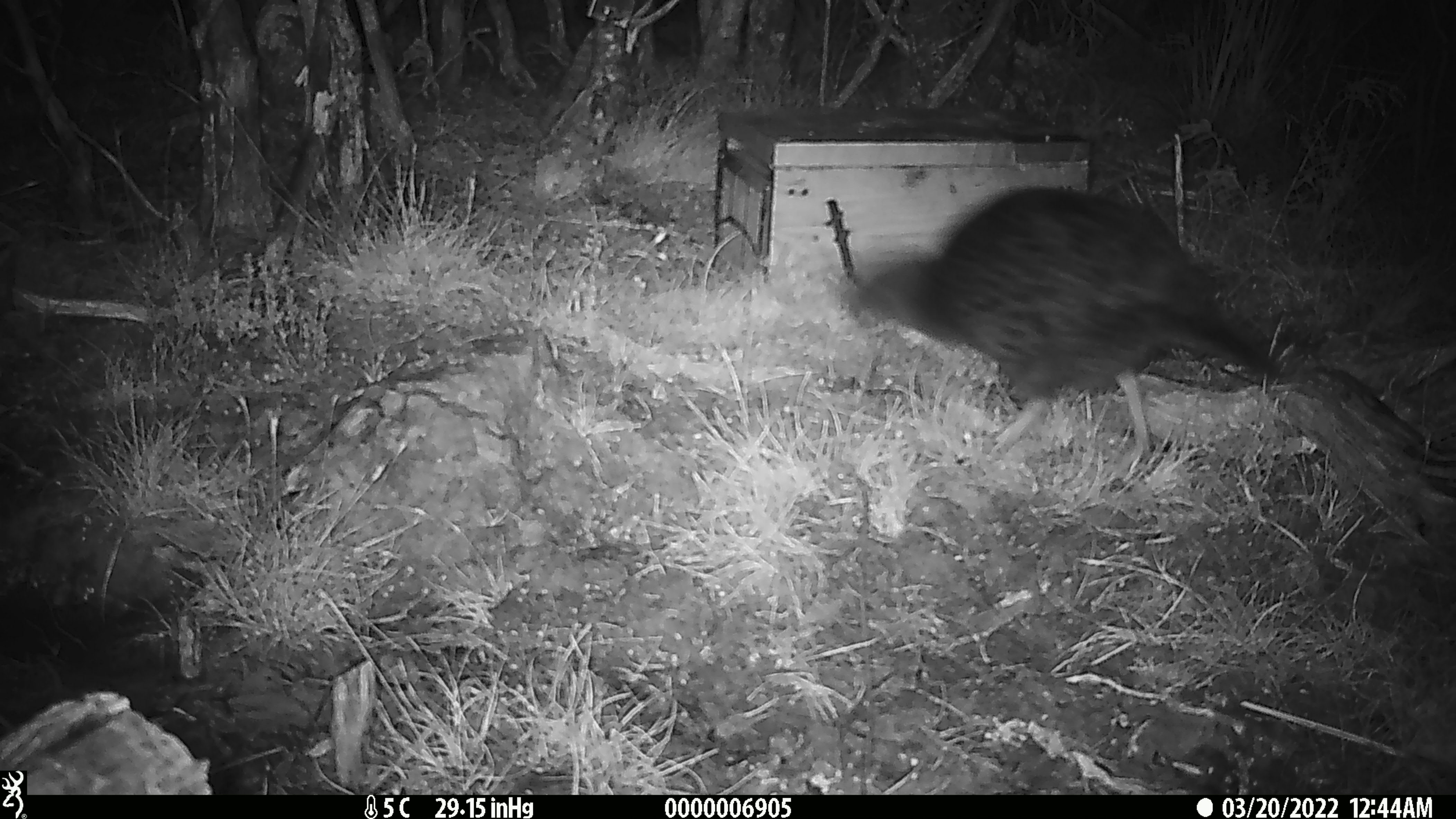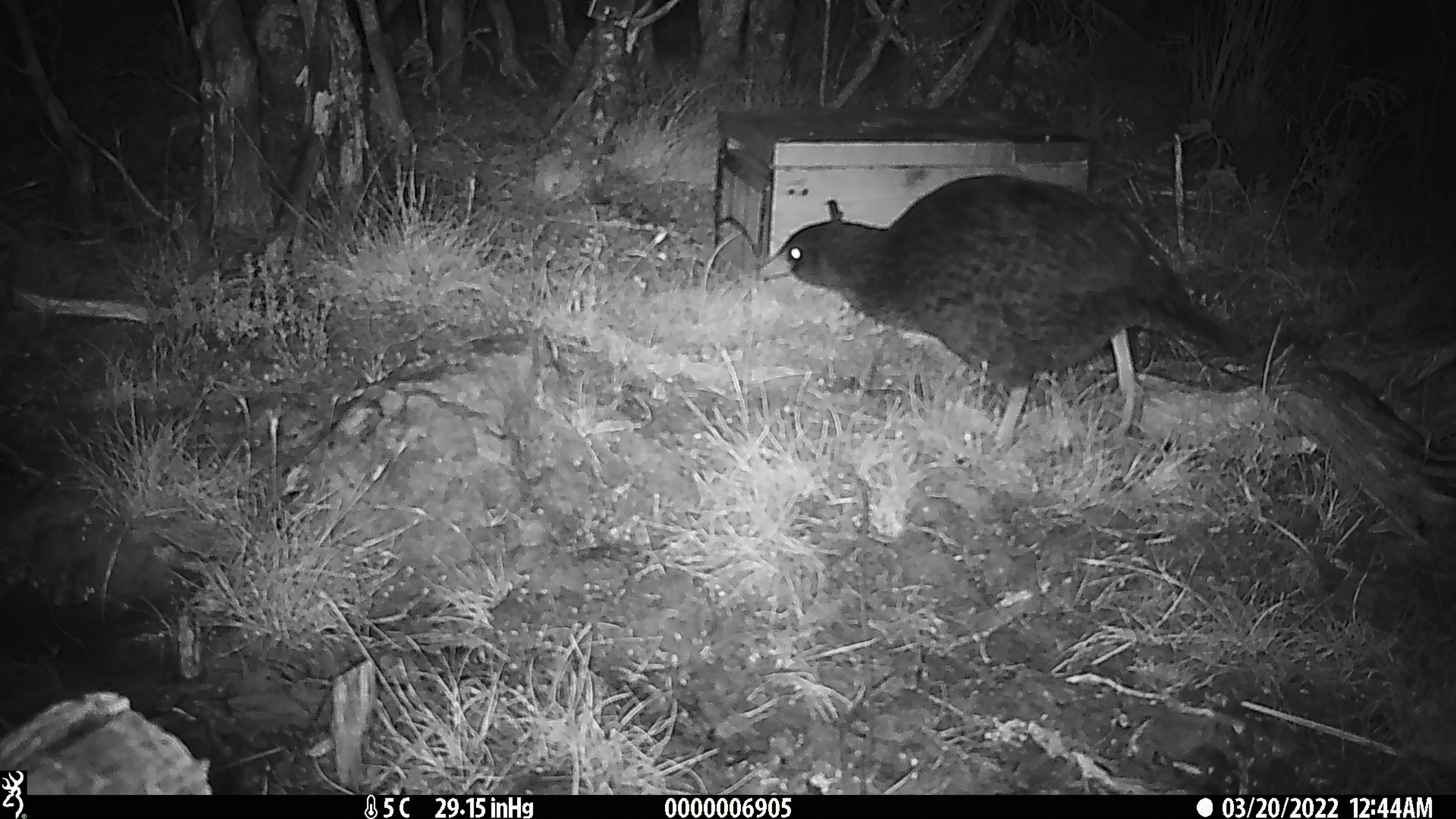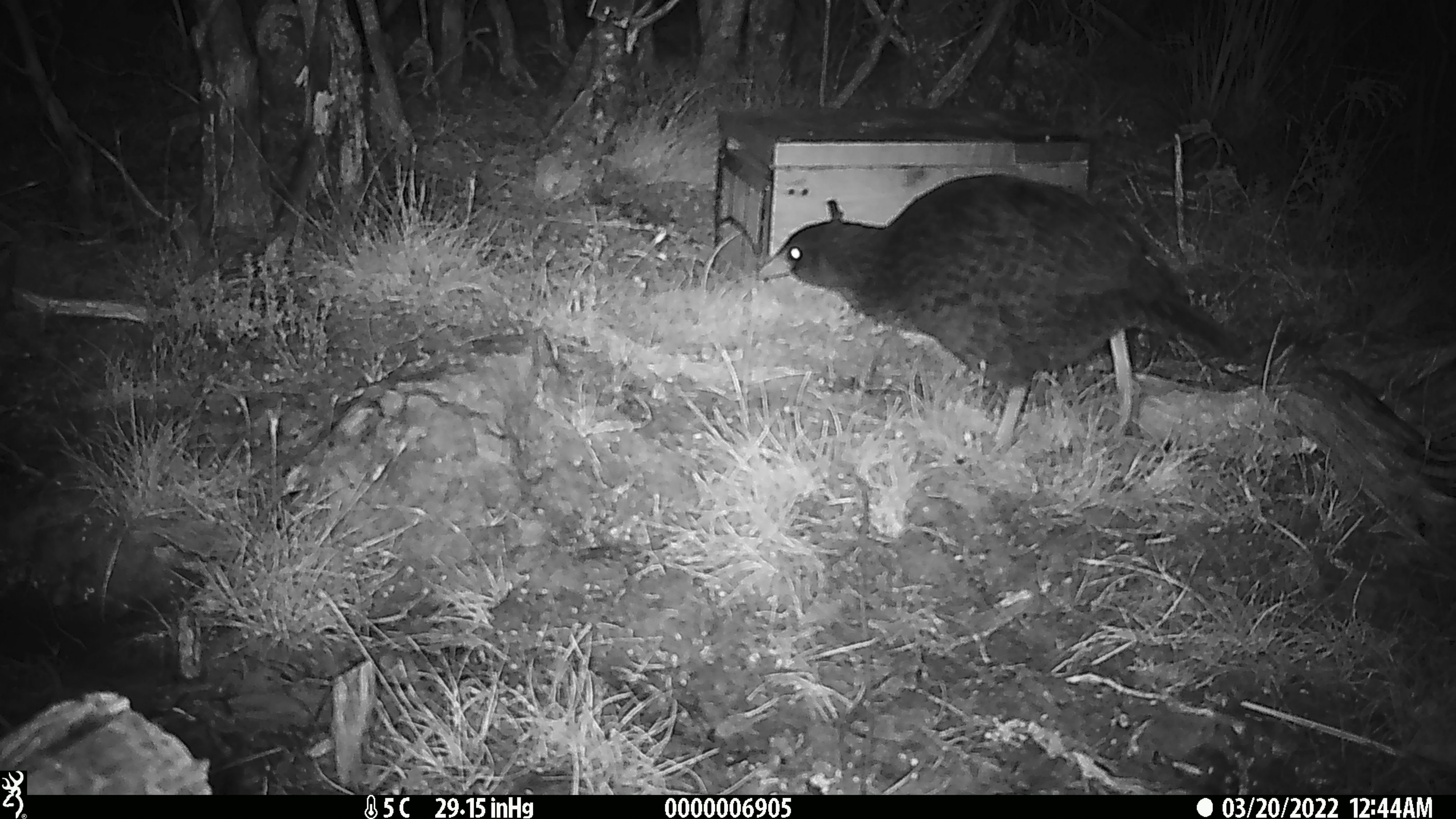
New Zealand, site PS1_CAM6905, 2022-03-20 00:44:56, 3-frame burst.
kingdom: Animalia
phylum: Chordata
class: Aves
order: Gruiformes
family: Rallidae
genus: Gallirallus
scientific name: Gallirallus australis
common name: weka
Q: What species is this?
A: Weka (Gallirallus australis).